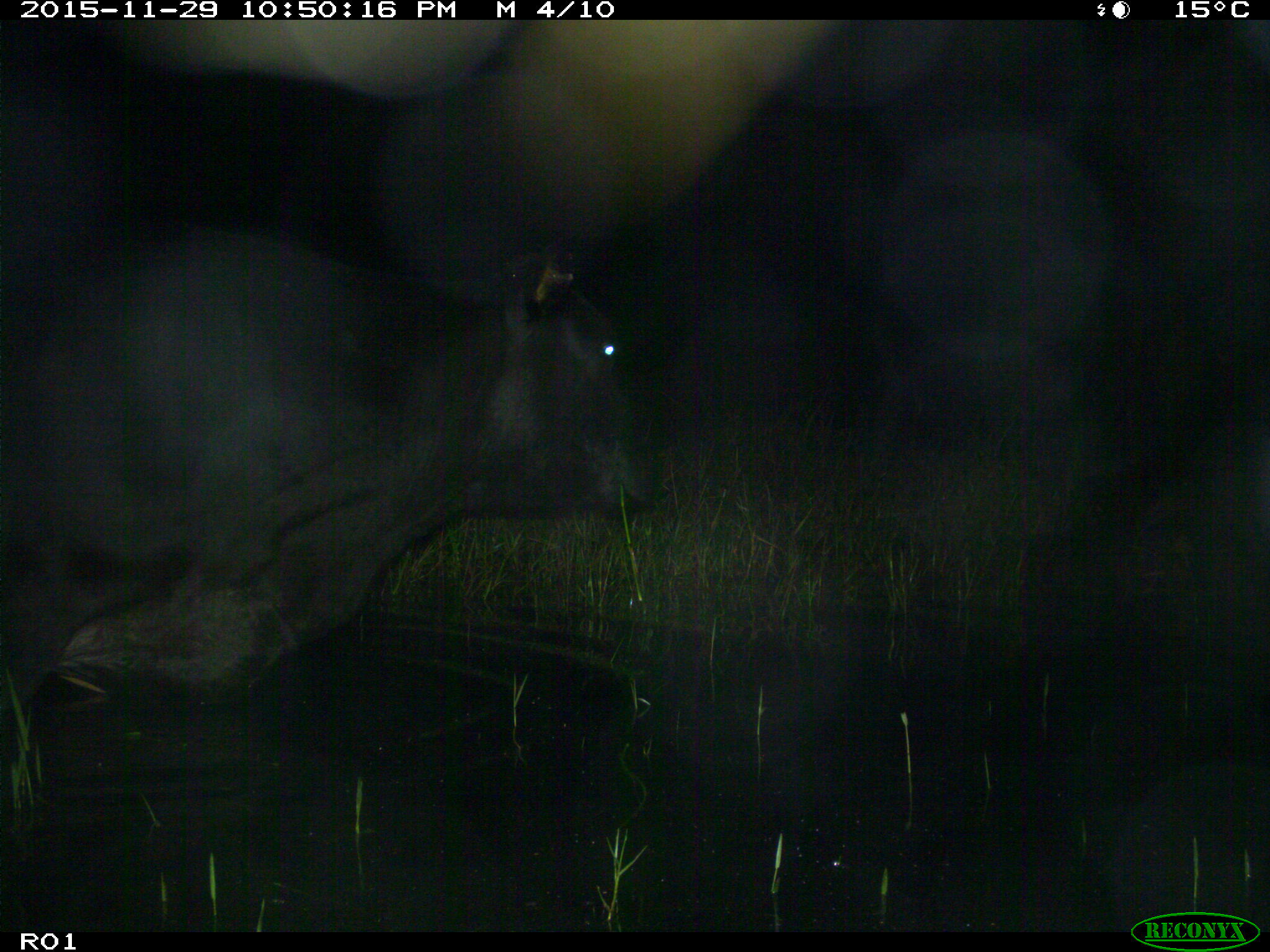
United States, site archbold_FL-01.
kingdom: Animalia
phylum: Chordata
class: Mammalia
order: Artiodactyla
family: Bovidae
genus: Bos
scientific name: Bos taurus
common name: domestic cow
Bos taurus (domestic cow).